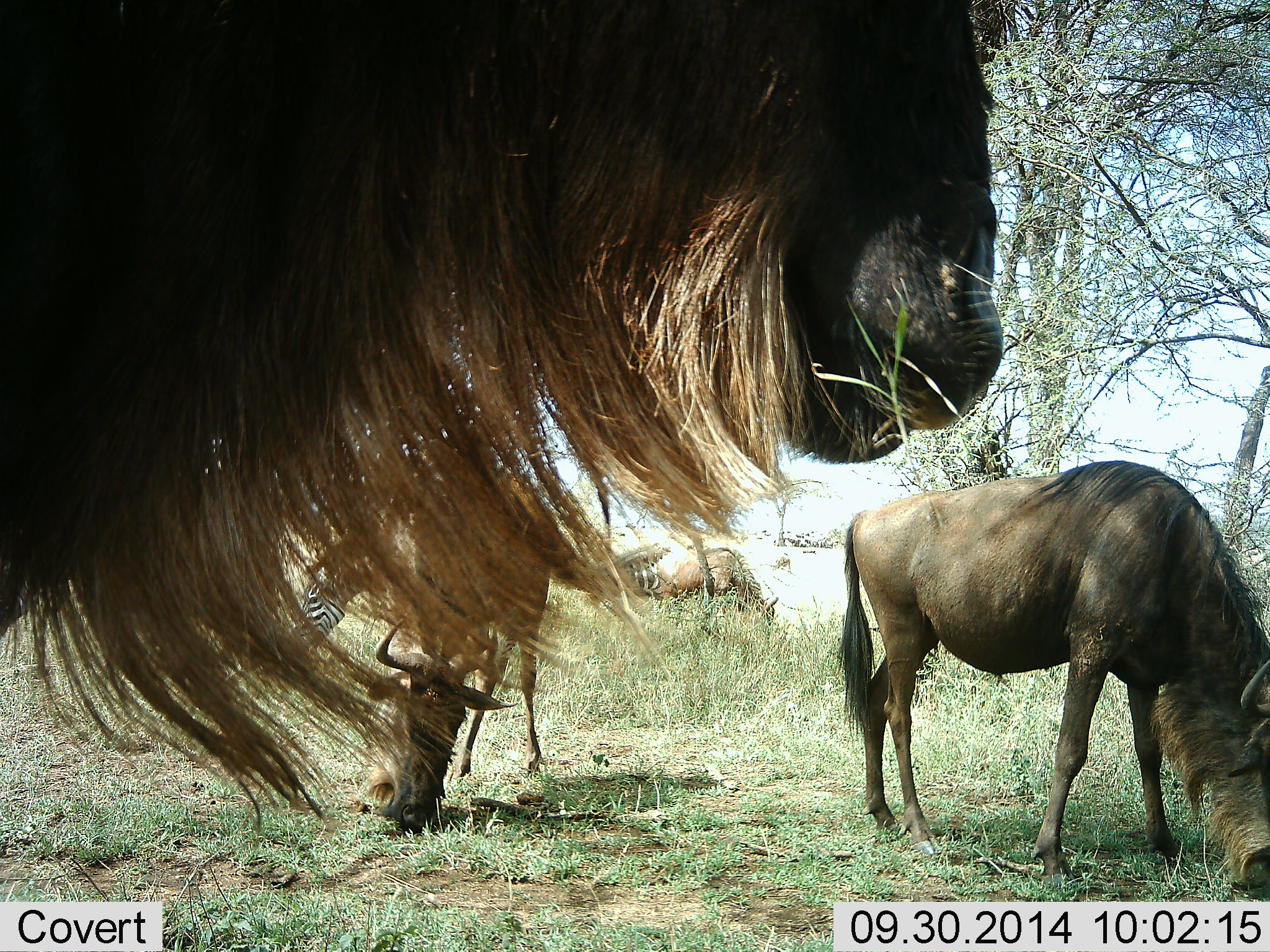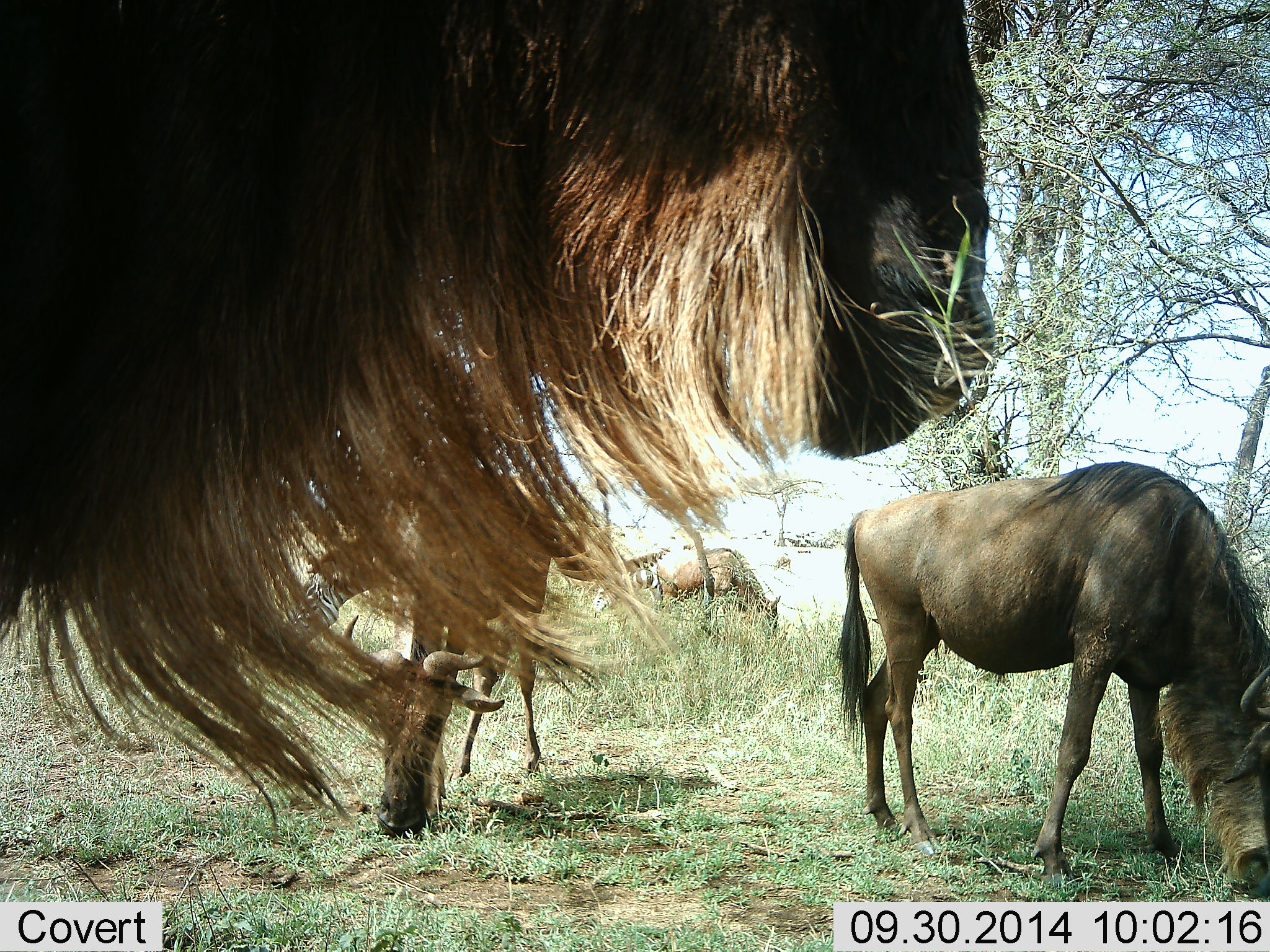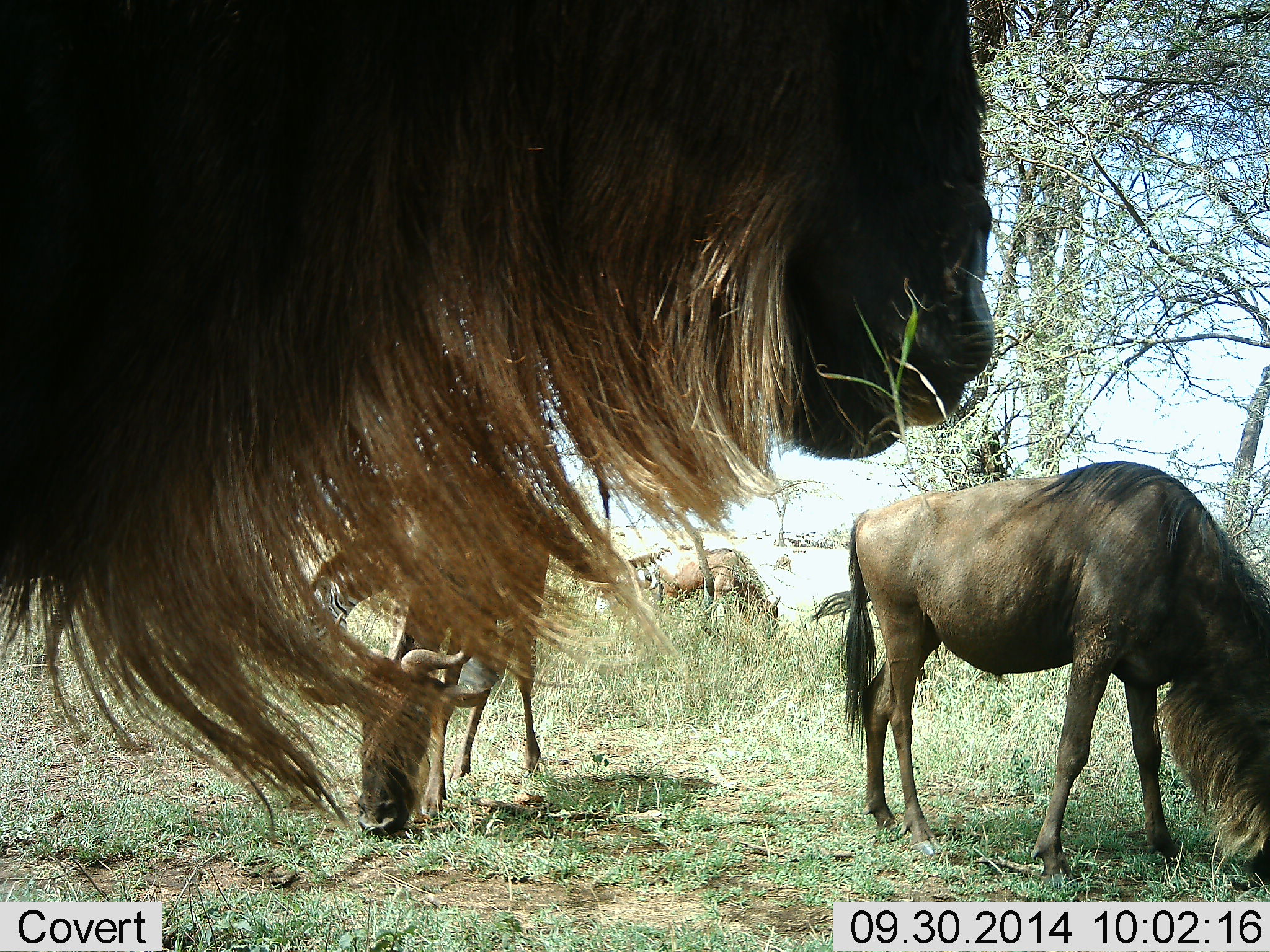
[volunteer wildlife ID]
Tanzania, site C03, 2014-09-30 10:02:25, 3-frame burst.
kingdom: Animalia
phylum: Chordata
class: Mammalia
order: Artiodactyla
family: Bovidae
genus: Connochaetes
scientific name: Connochaetes taurinus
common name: blue wildebeest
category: wildebeest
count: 4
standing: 62%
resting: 0%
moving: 0%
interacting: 0%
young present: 8%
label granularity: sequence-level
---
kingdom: Animalia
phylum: Chordata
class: Mammalia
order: Perissodactyla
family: Equidae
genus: Equus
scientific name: Equus quagga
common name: plains zebra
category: zebra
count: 2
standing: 0%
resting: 0%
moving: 0%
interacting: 0%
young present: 0%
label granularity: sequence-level